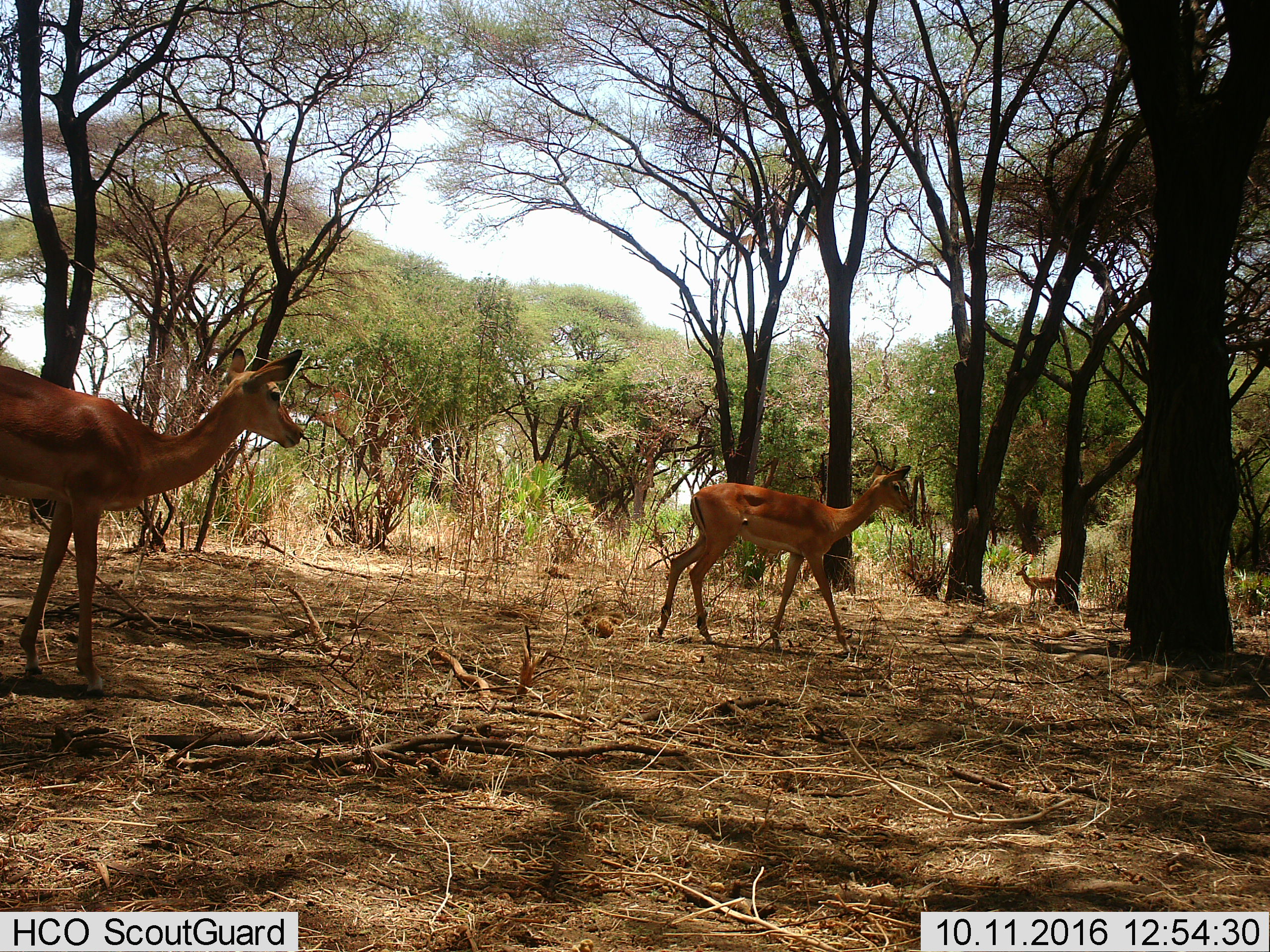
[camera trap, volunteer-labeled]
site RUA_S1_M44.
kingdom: Animalia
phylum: Chordata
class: Mammalia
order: Artiodactyla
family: Bovidae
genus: Aepyceros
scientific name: Aepyceros melampus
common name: impala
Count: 3.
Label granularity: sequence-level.